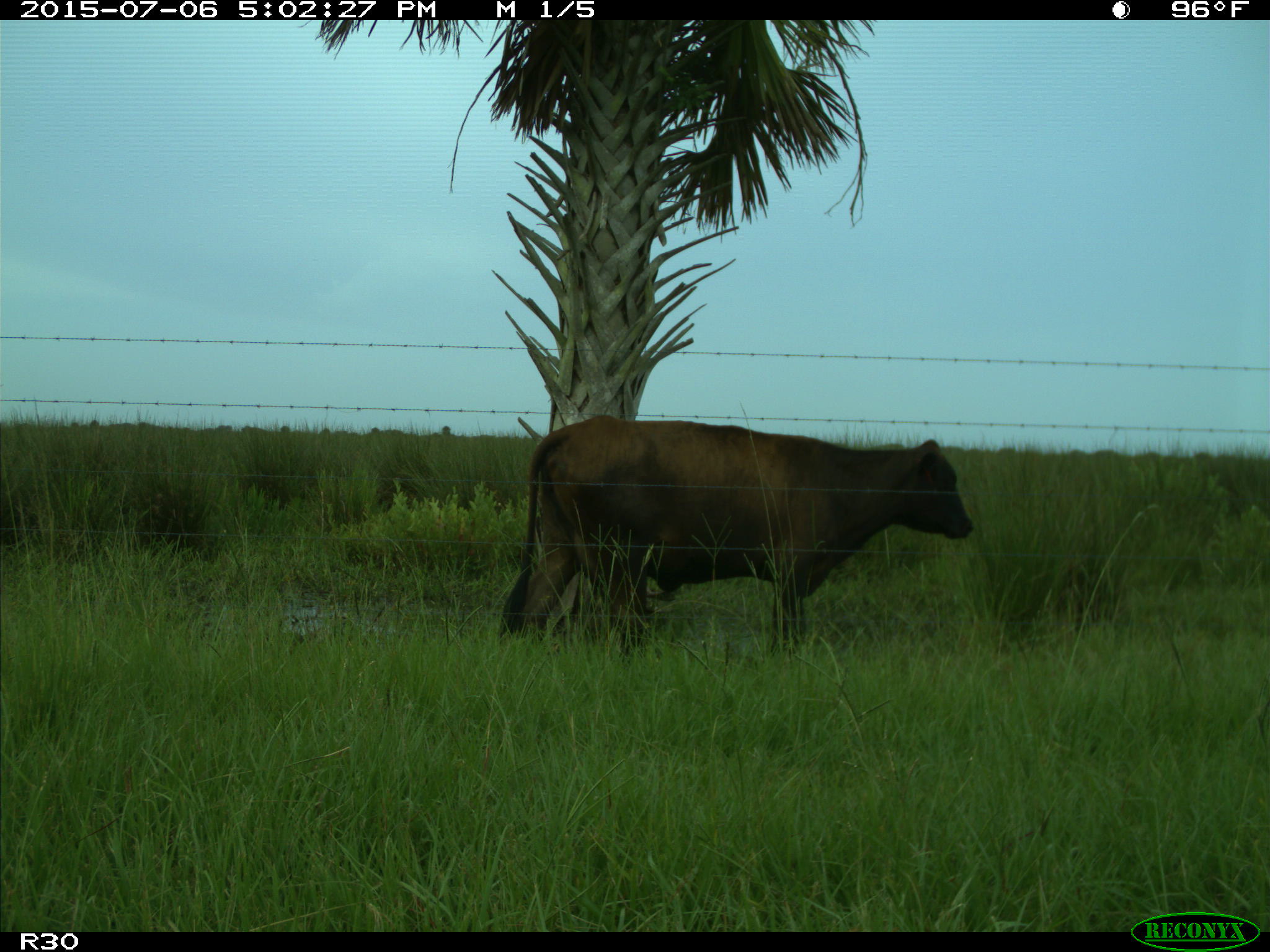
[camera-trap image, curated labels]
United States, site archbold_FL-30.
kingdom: Animalia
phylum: Chordata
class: Mammalia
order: Artiodactyla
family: Bovidae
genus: Bos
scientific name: Bos taurus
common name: domestic cow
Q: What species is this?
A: Bos taurus (domestic cow).